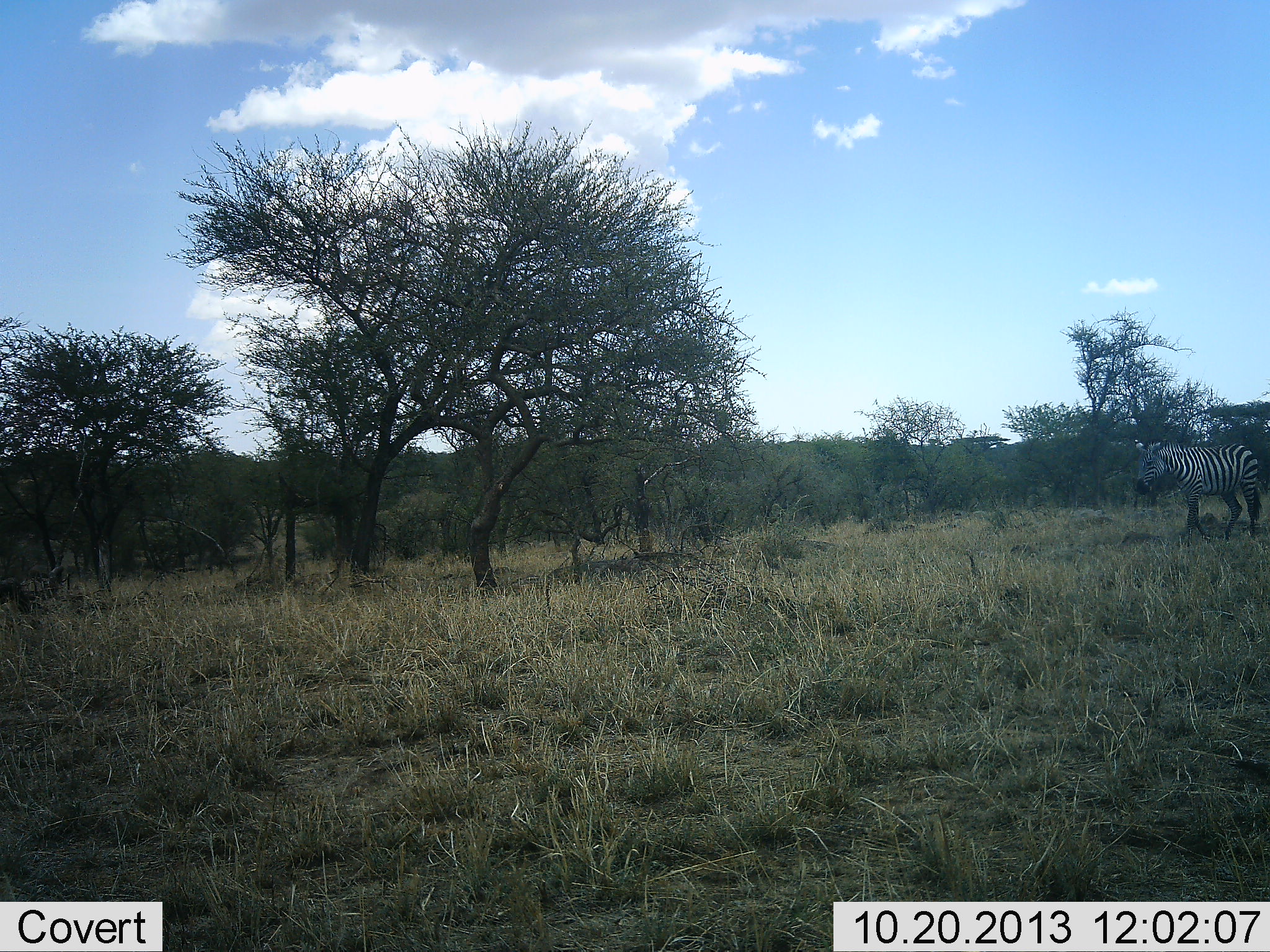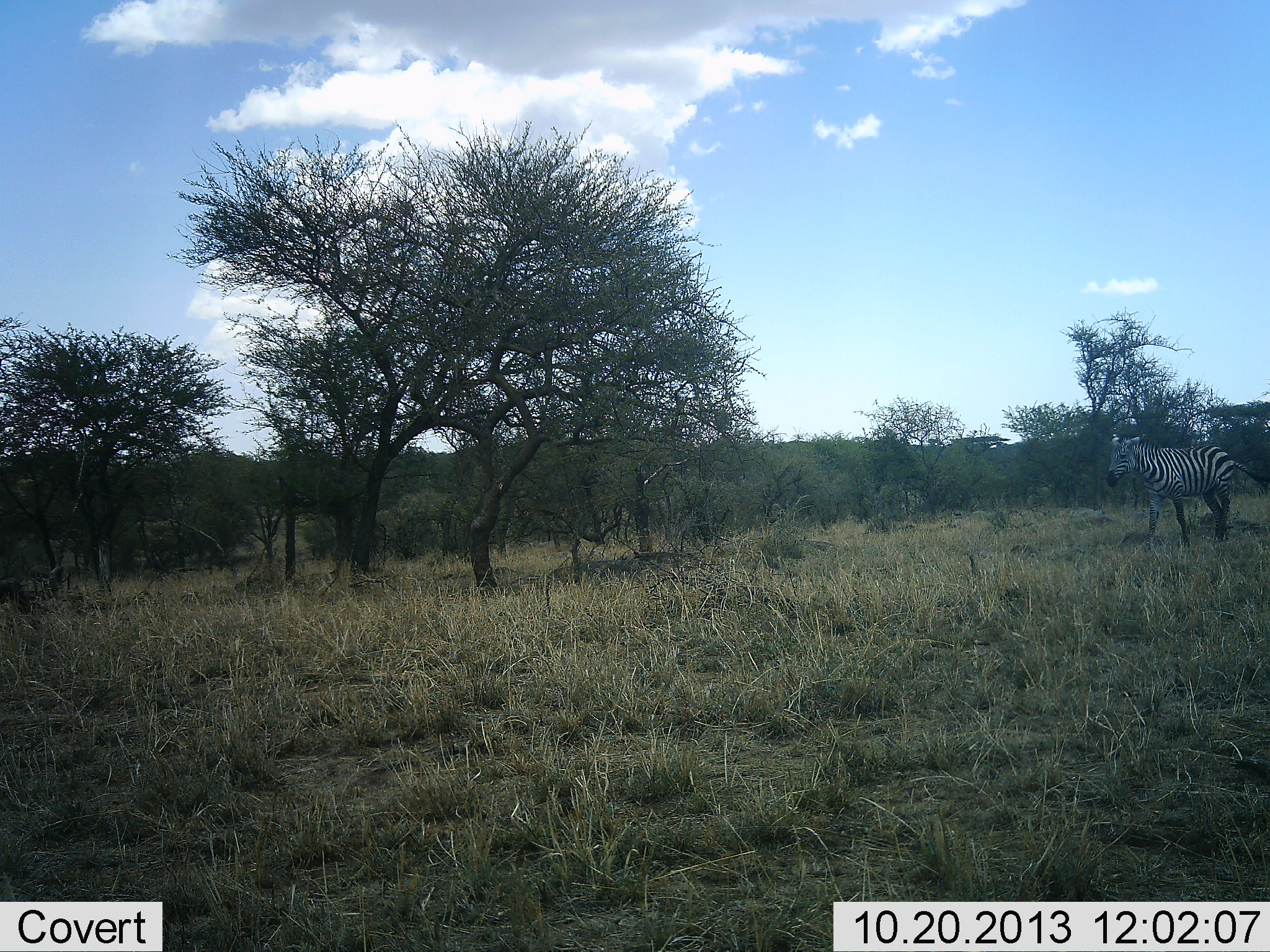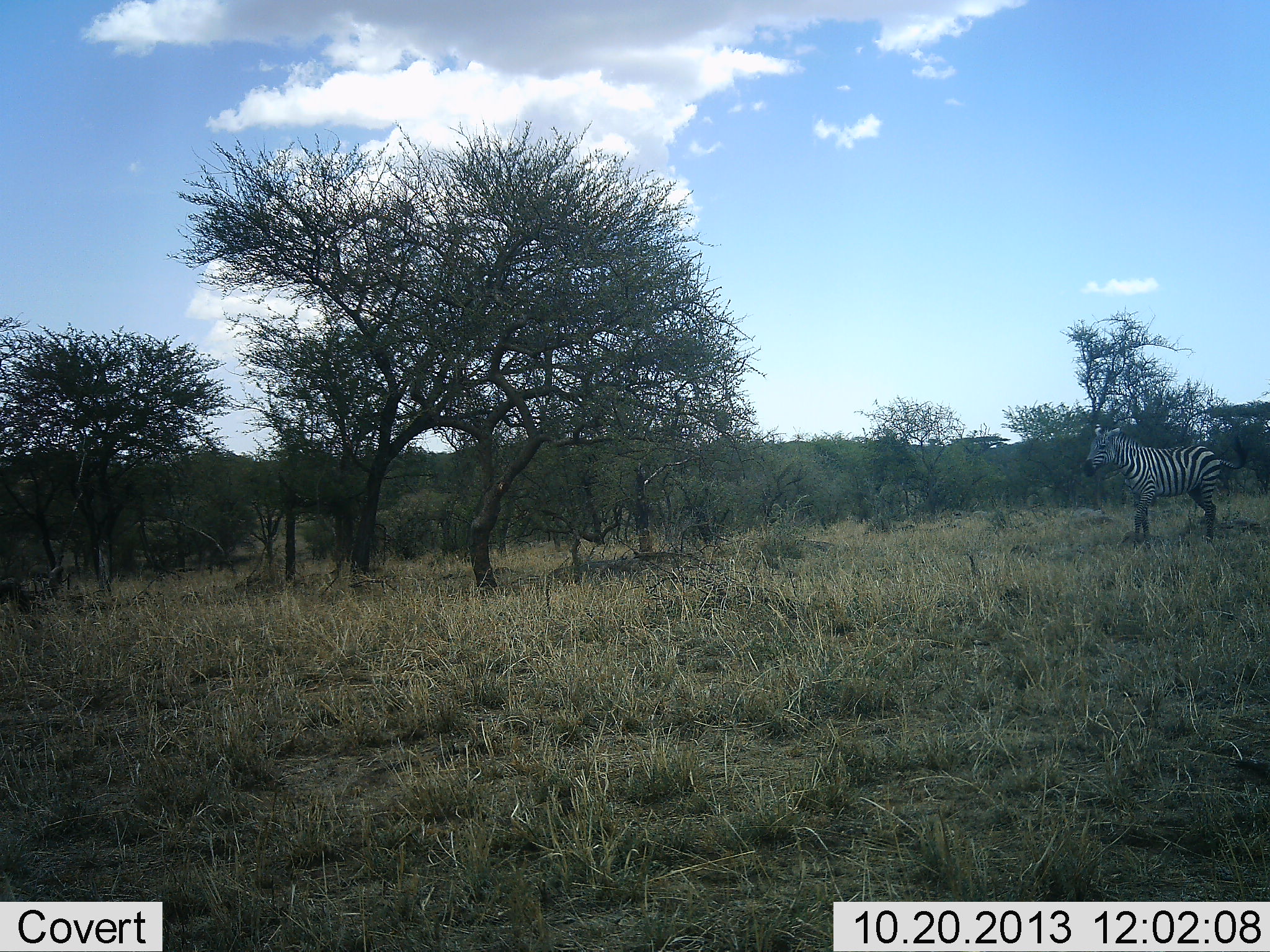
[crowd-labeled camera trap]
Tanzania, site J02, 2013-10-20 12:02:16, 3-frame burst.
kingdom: Animalia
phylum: Chordata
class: Mammalia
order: Perissodactyla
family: Equidae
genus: Equus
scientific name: Equus quagga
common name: plains zebra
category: zebra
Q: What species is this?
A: Zebra (plains zebra) (Equus quagga).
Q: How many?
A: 1.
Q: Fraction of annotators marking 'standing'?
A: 7%.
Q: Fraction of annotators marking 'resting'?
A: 0%.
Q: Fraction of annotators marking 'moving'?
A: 100%.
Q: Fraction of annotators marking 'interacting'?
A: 0%.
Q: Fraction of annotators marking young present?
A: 0%.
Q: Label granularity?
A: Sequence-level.